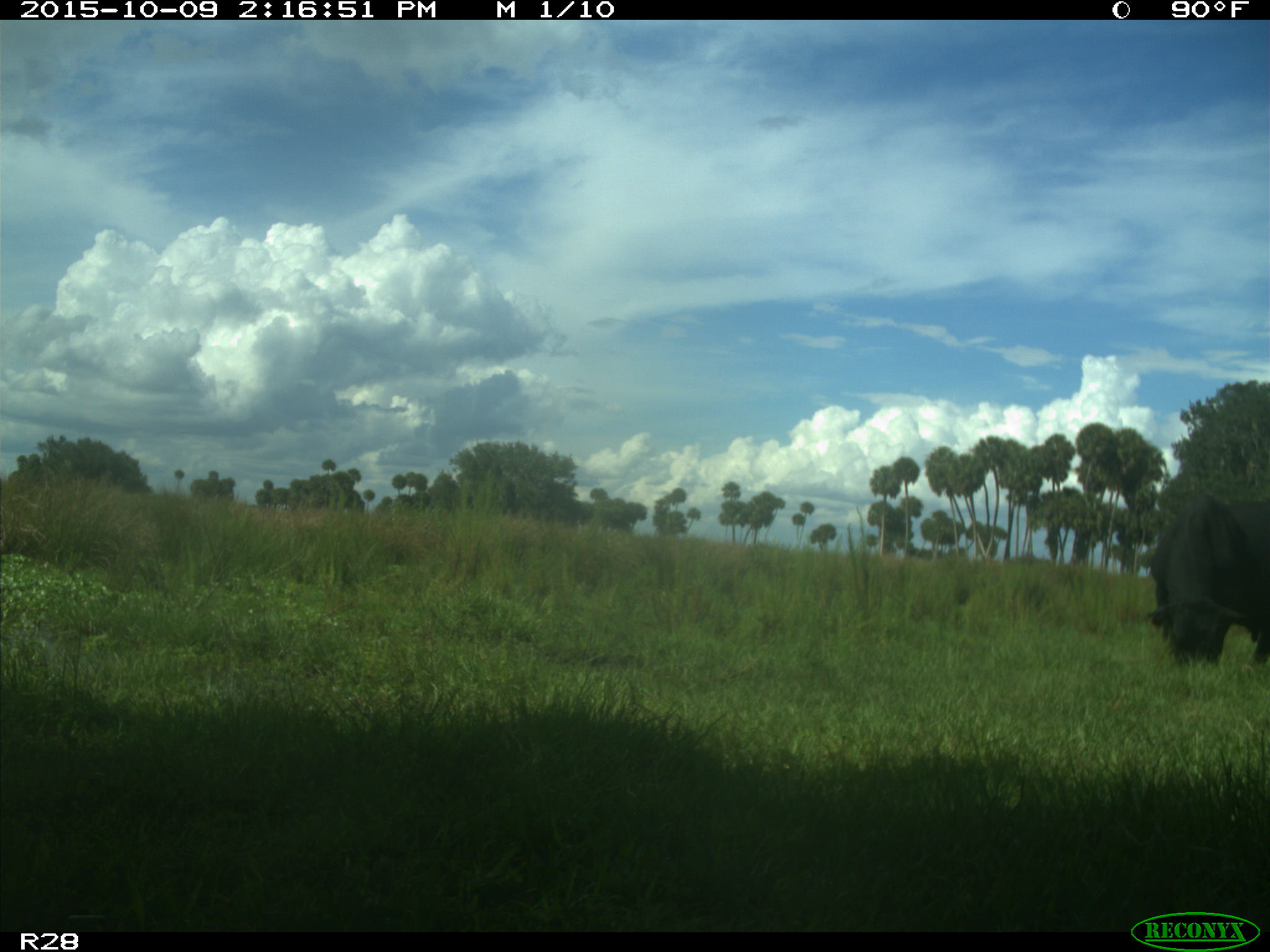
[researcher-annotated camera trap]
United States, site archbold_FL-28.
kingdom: Animalia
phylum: Chordata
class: Mammalia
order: Artiodactyla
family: Bovidae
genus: Bos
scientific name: Bos taurus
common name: domestic cow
Bos taurus (domestic cow).